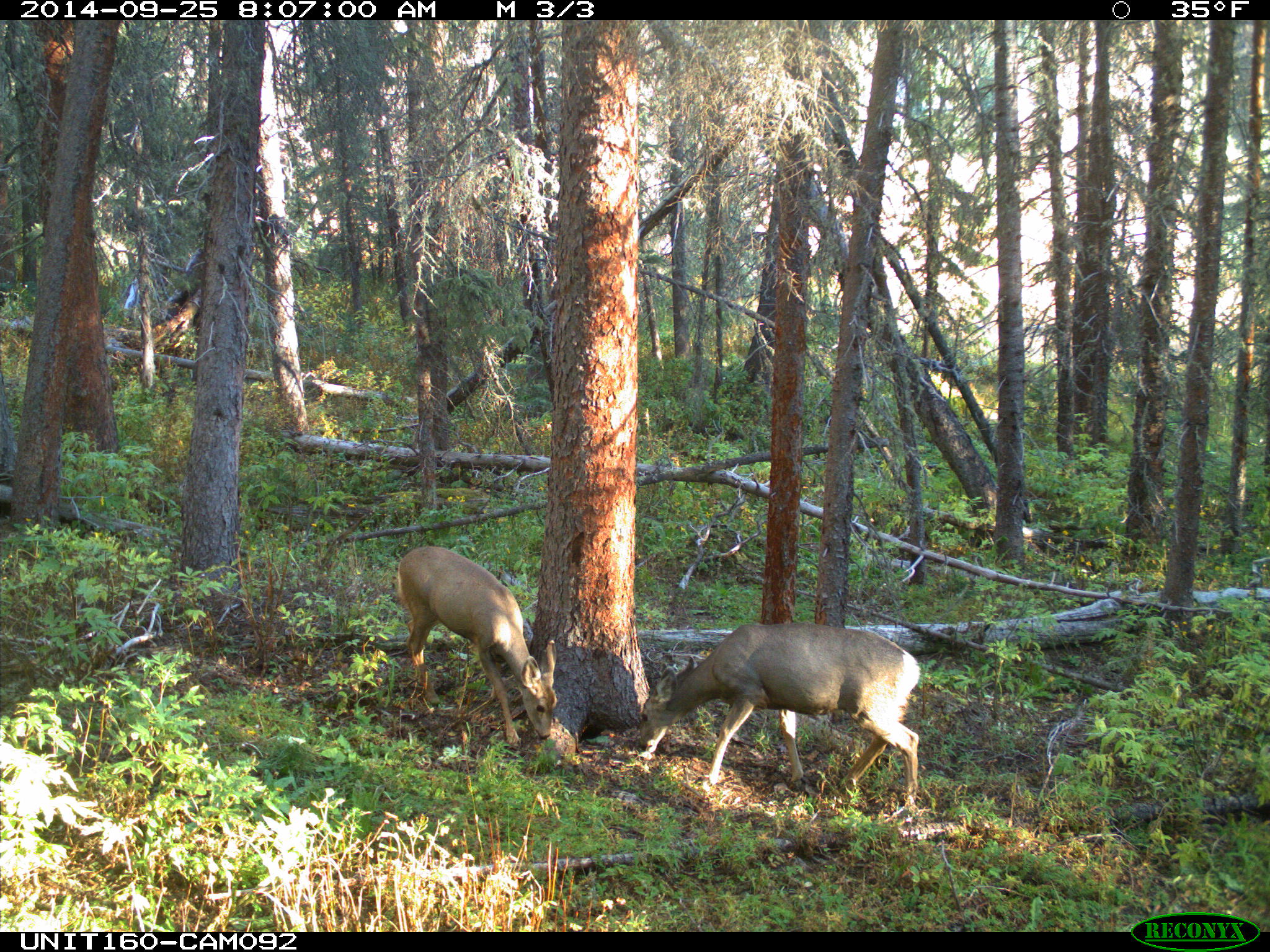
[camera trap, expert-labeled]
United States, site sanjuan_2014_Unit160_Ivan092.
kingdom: Animalia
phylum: Chordata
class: Mammalia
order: Artiodactyla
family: Cervidae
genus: Odocoileus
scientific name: Odocoileus hemionus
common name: mule deer